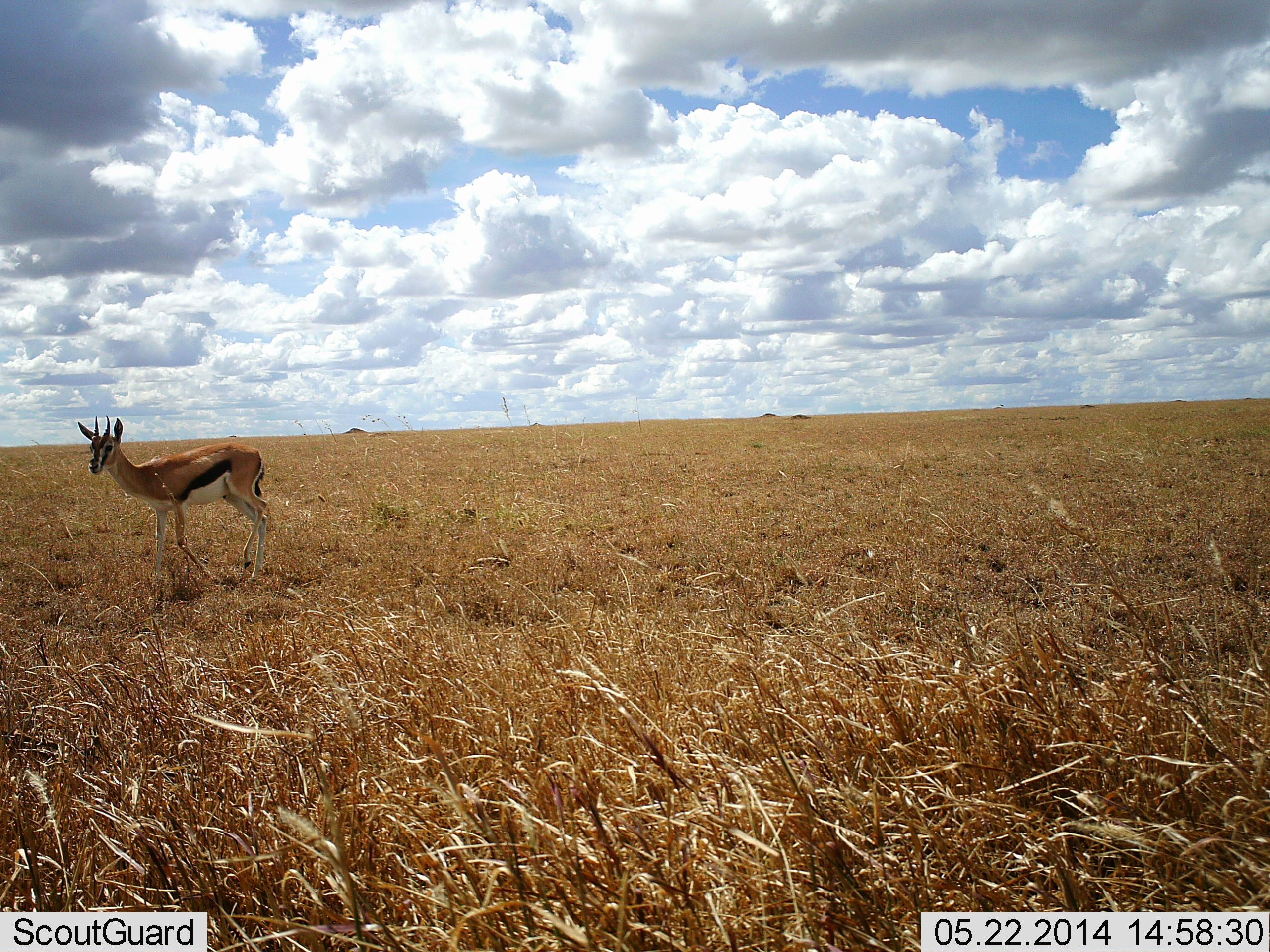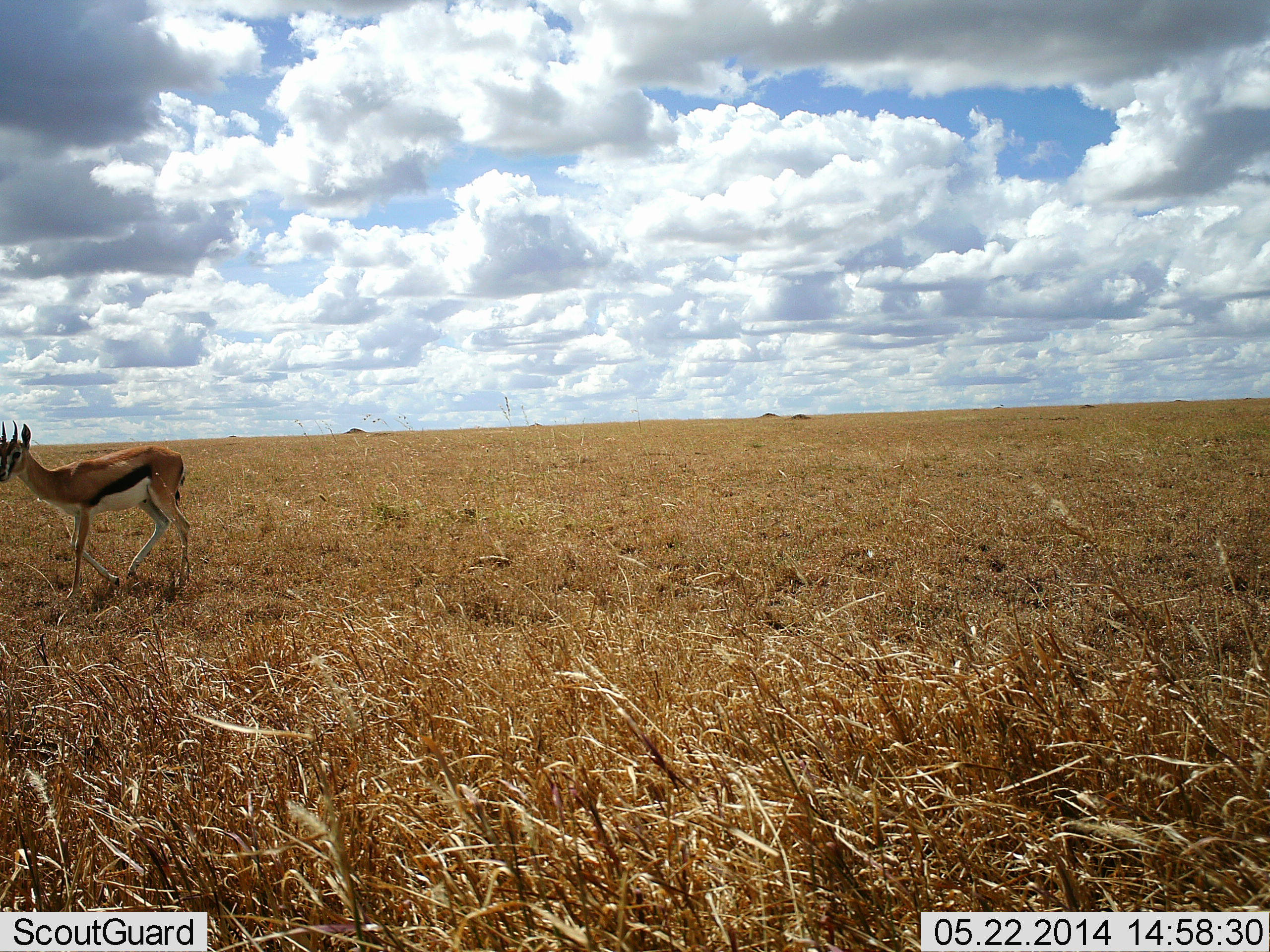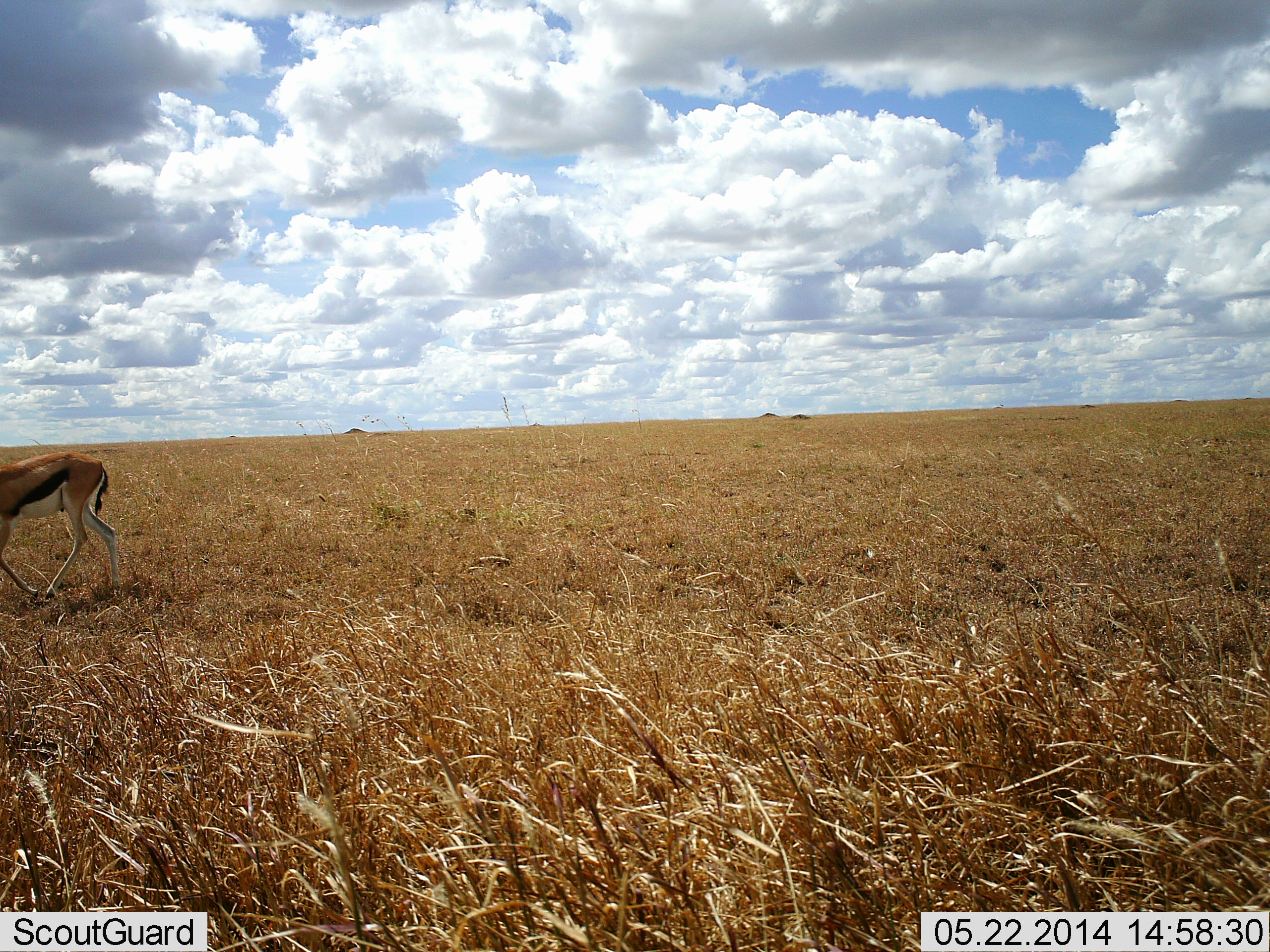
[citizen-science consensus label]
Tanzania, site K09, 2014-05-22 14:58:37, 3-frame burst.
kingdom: Animalia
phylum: Chordata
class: Mammalia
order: Artiodactyla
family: Bovidae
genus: Eudorcas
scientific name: Eudorcas thomsonii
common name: thomson's gazelle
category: gazellethomsons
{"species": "gazellethomsons (thomson's gazelle) (Eudorcas thomsonii)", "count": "1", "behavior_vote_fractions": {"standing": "0%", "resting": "0%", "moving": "100%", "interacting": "0%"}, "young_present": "0%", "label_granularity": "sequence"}